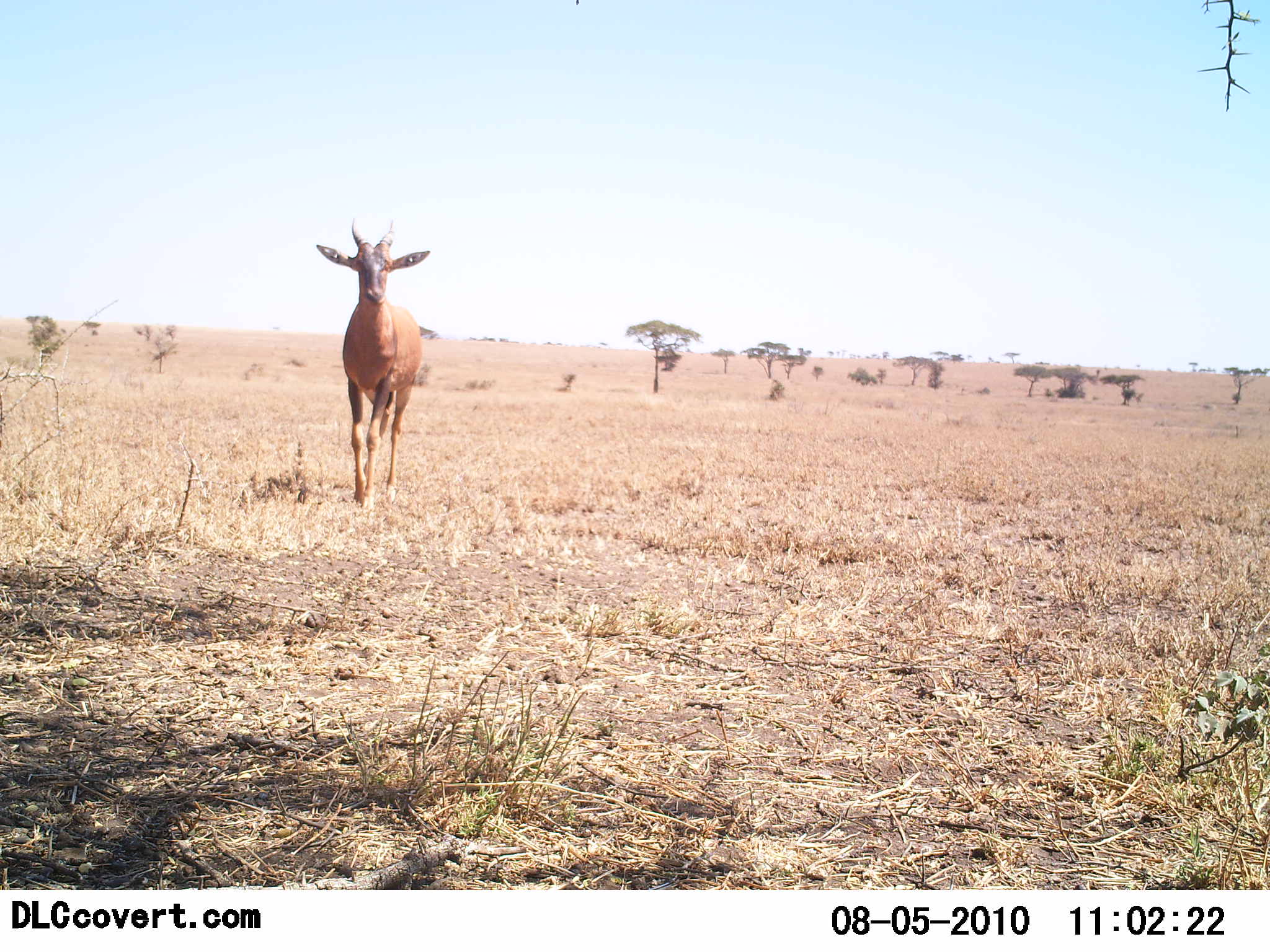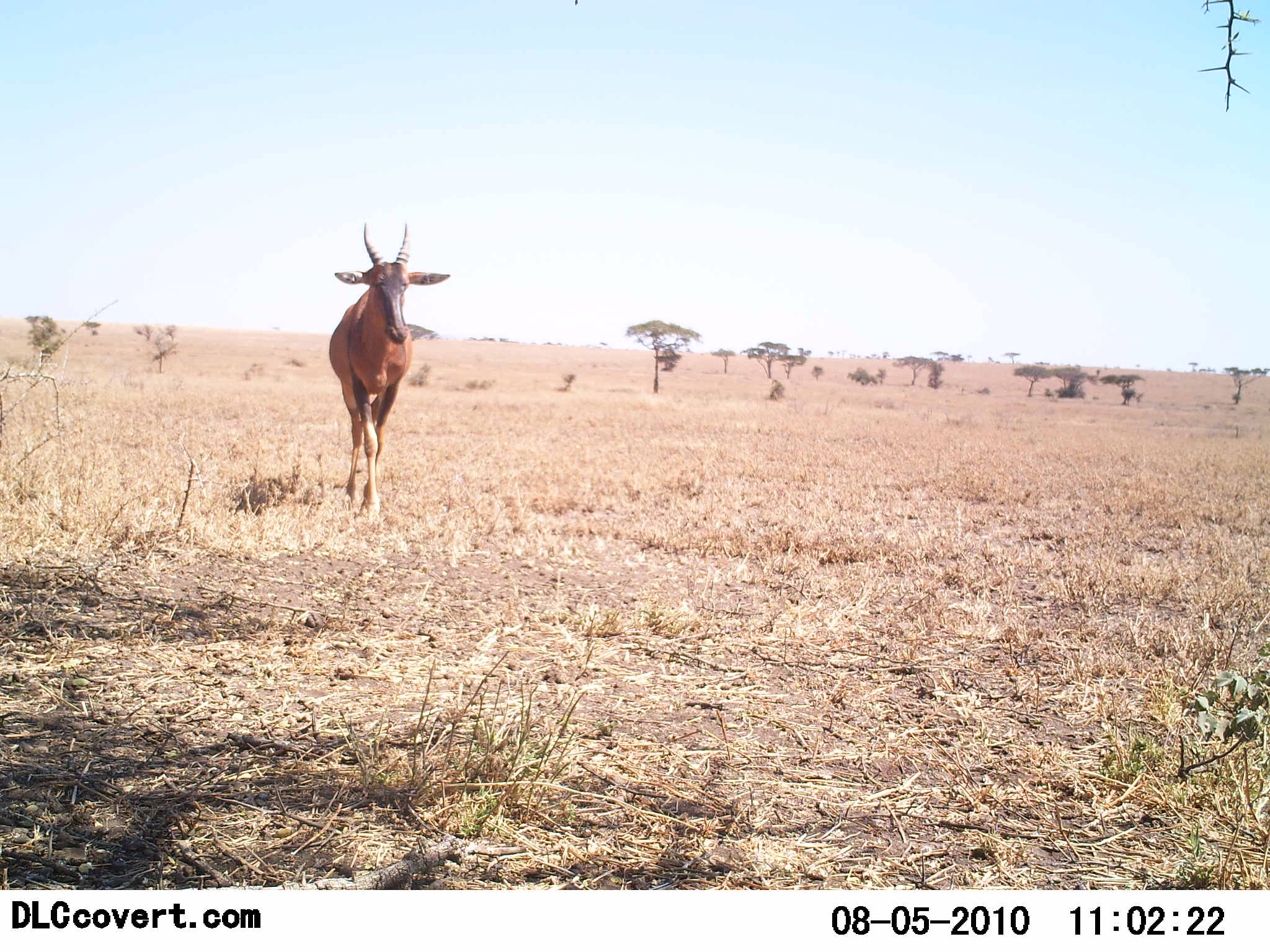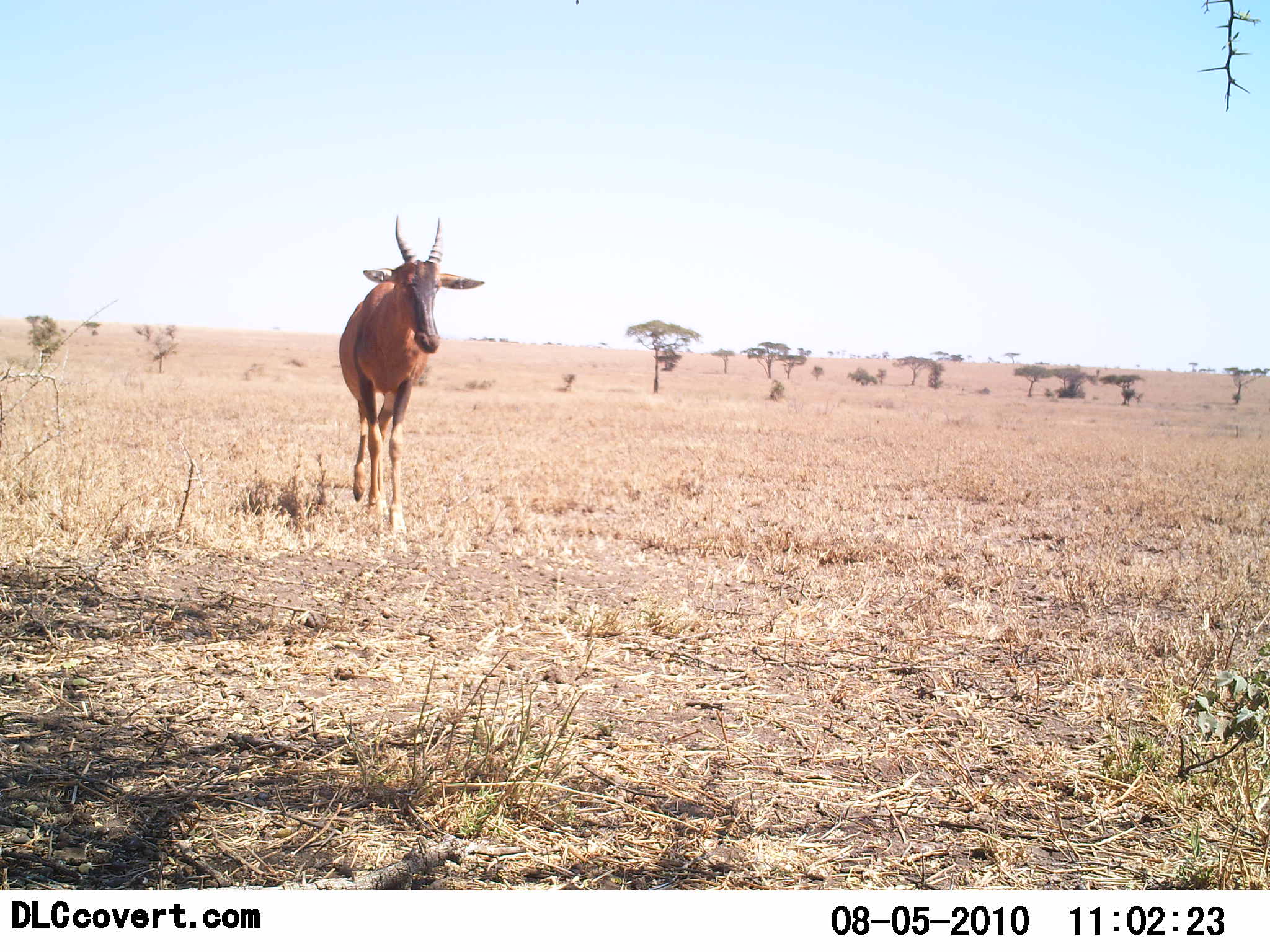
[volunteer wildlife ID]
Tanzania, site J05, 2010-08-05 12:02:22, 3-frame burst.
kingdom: Animalia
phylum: Chordata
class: Mammalia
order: Artiodactyla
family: Bovidae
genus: Damaliscus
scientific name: Damaliscus lunatus jimela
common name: topi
Topi (Damaliscus lunatus jimela), count 1. Behavior (volunteer vote fractions): standing 0%, resting 0%, moving 92%, interacting 8%. Young present (vote fraction): 0%. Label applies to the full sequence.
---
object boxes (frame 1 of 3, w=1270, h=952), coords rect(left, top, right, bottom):
animal: rect(316, 215, 432, 510)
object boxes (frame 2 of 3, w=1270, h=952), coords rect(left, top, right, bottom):
animal: rect(329, 222, 451, 521)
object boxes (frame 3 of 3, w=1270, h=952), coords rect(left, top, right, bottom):
animal: rect(338, 213, 485, 535)